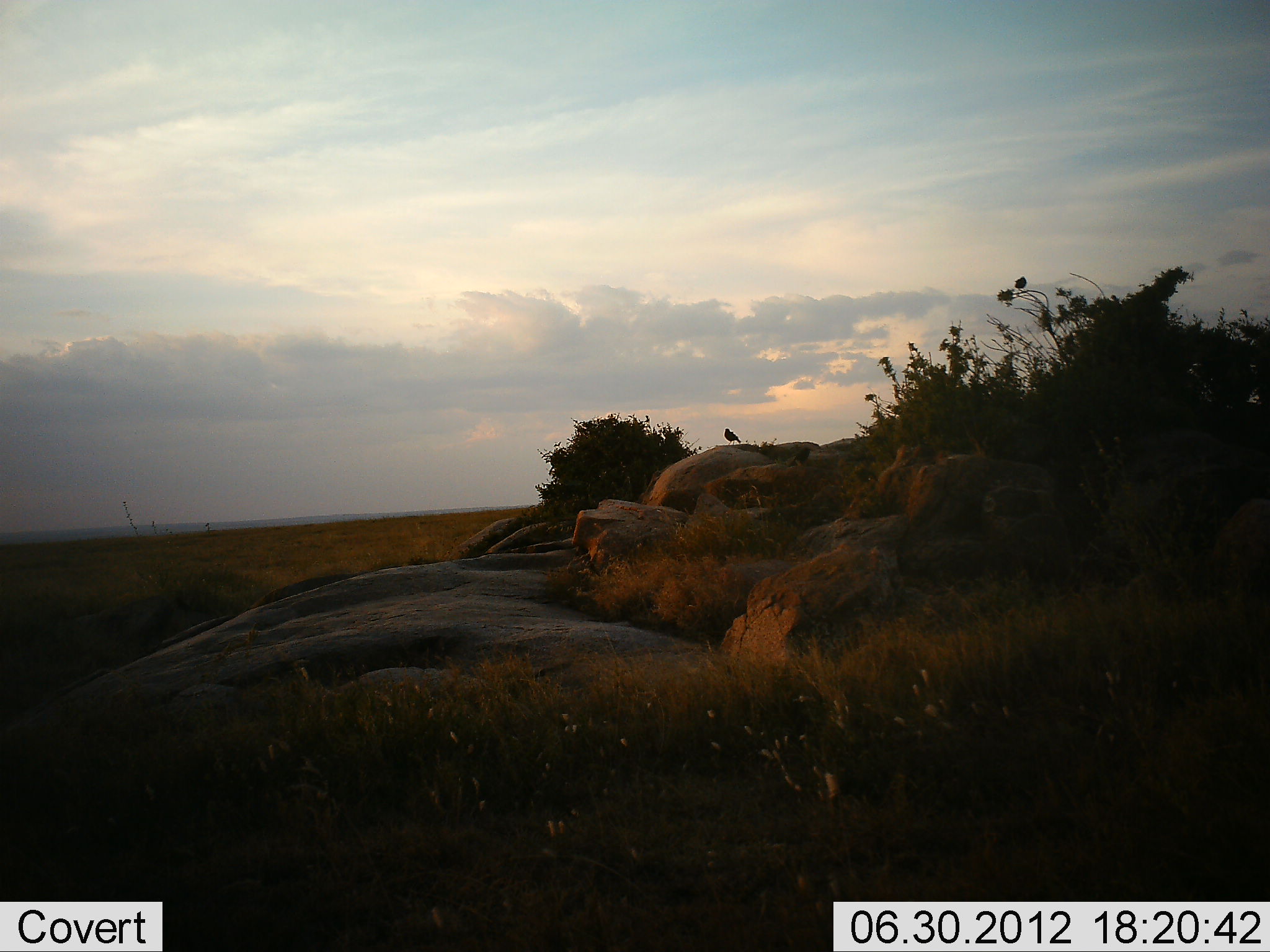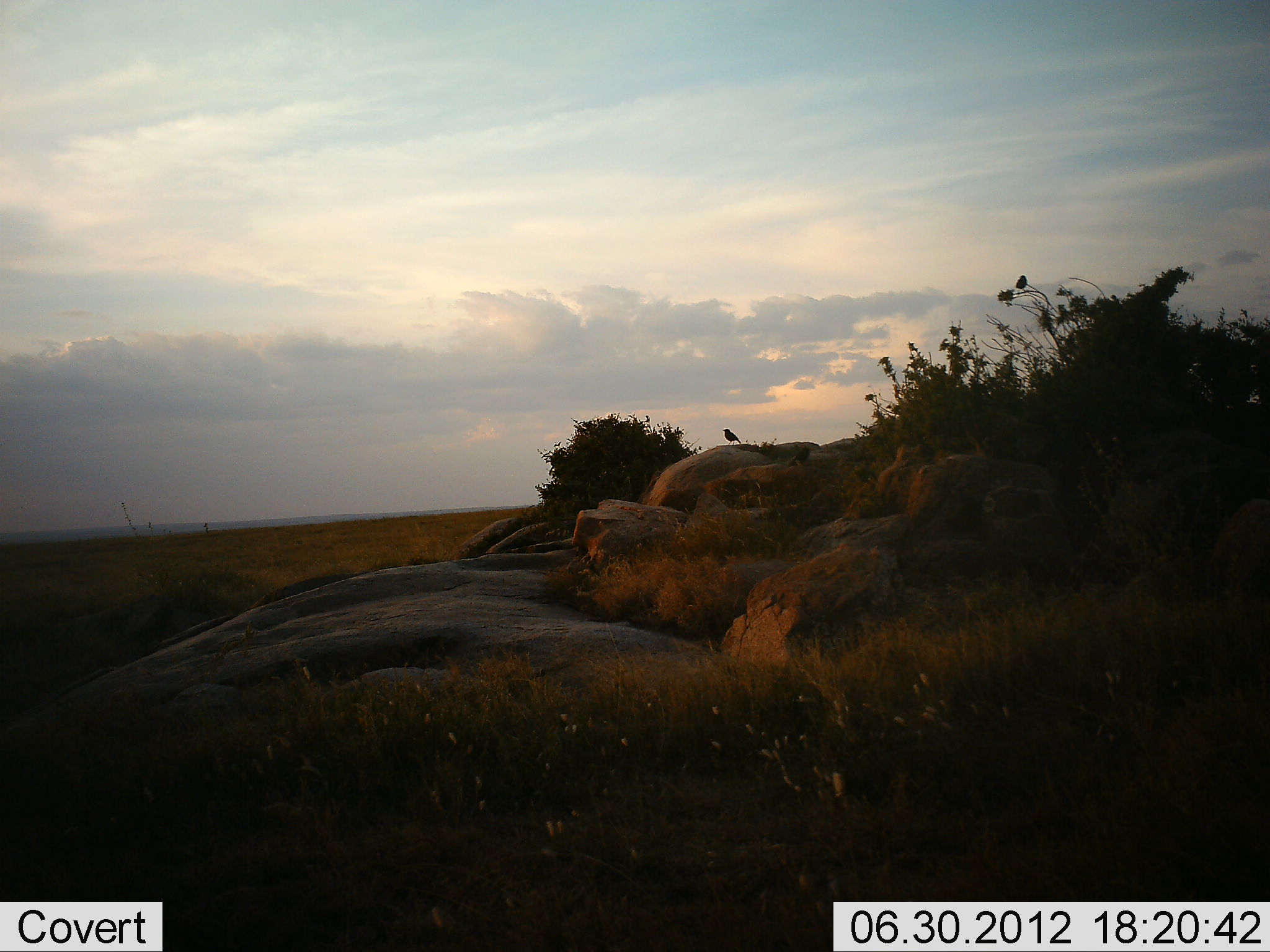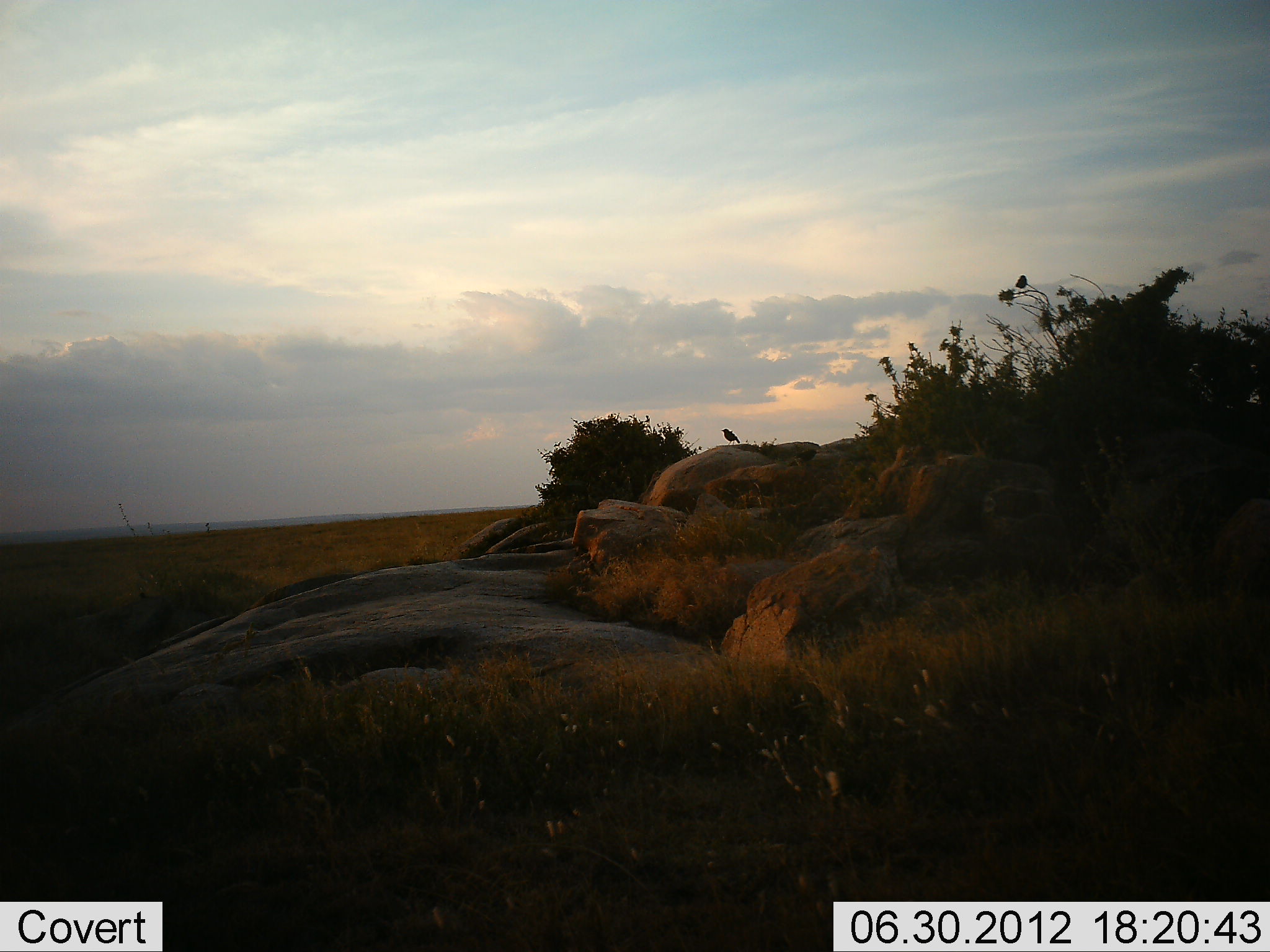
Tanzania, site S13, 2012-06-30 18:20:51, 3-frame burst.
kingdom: Animalia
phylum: Chordata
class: Aves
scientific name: Aves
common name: bird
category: otherbird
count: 2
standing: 70%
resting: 30%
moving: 20%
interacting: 0%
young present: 0%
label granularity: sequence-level